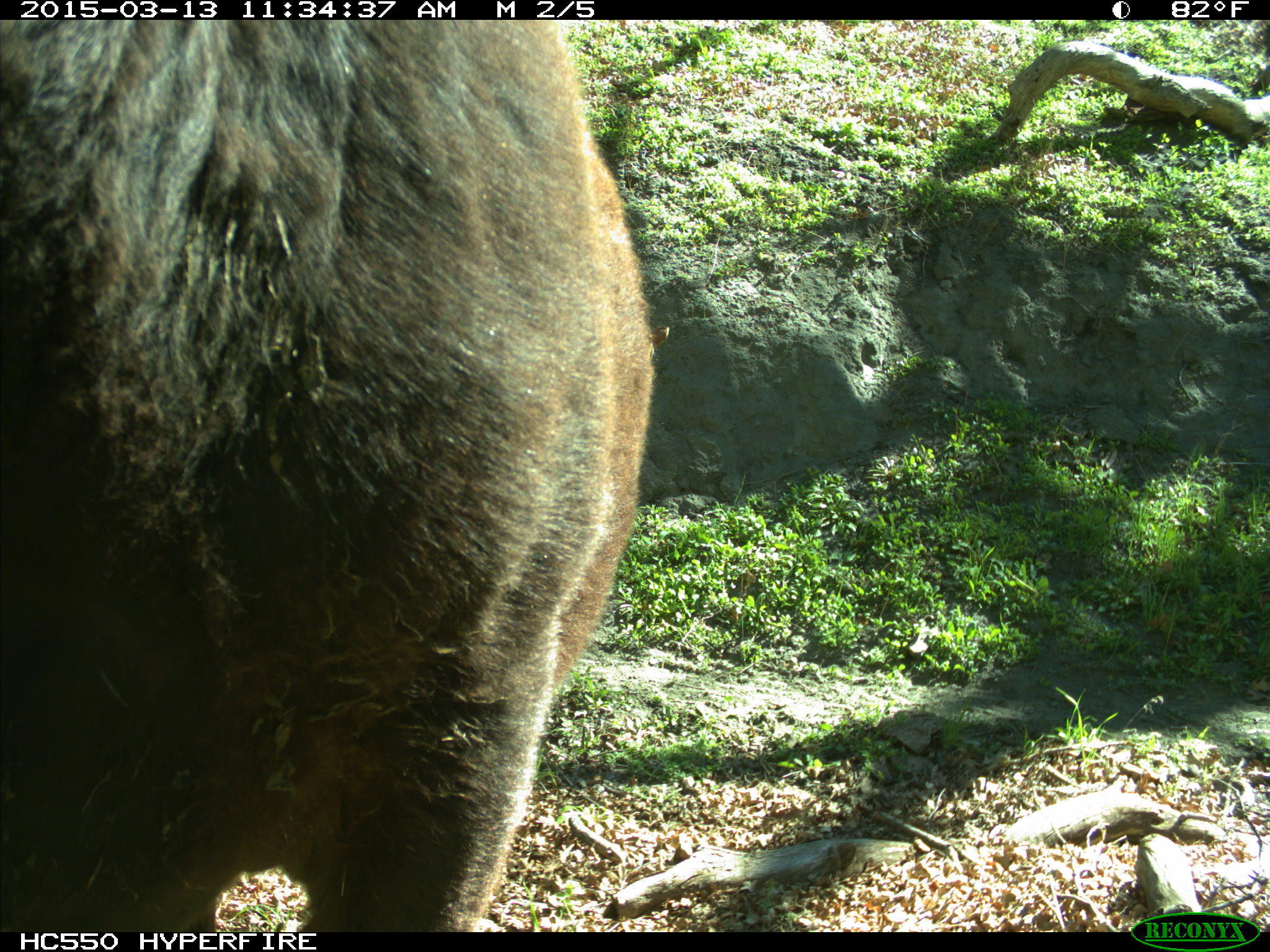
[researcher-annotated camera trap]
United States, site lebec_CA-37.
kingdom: Animalia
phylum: Chordata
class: Mammalia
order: Artiodactyla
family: Bovidae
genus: Bos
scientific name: Bos taurus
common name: domestic cow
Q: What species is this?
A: Bos taurus (domestic cow).